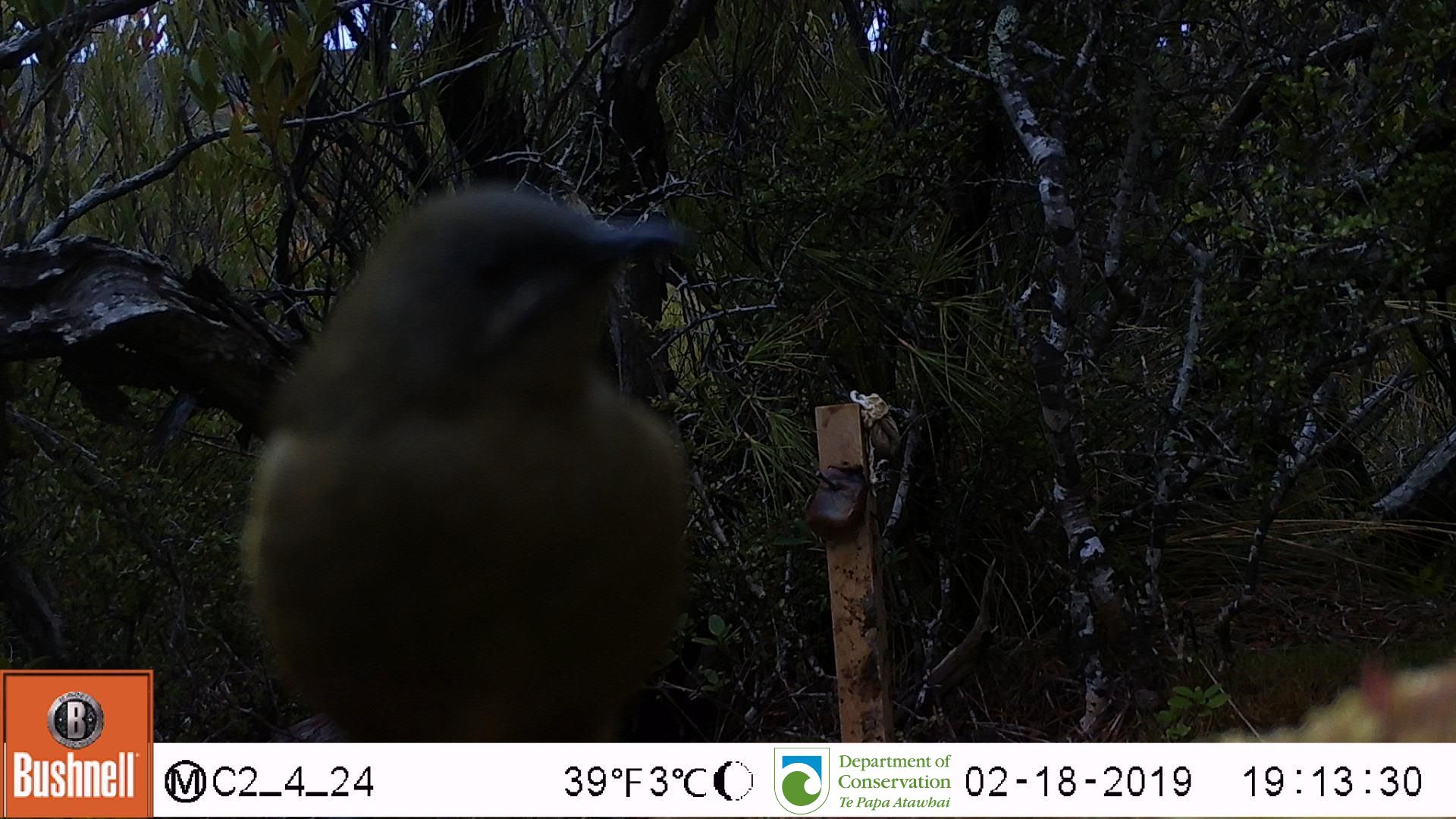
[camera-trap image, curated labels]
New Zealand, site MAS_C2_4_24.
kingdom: Animalia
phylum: Chordata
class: Aves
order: Passeriformes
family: Meliphagidae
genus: Anthornis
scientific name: Anthornis melanura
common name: new zealand bellbird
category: bellbird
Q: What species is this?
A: Bellbird (new zealand bellbird) (Anthornis melanura).